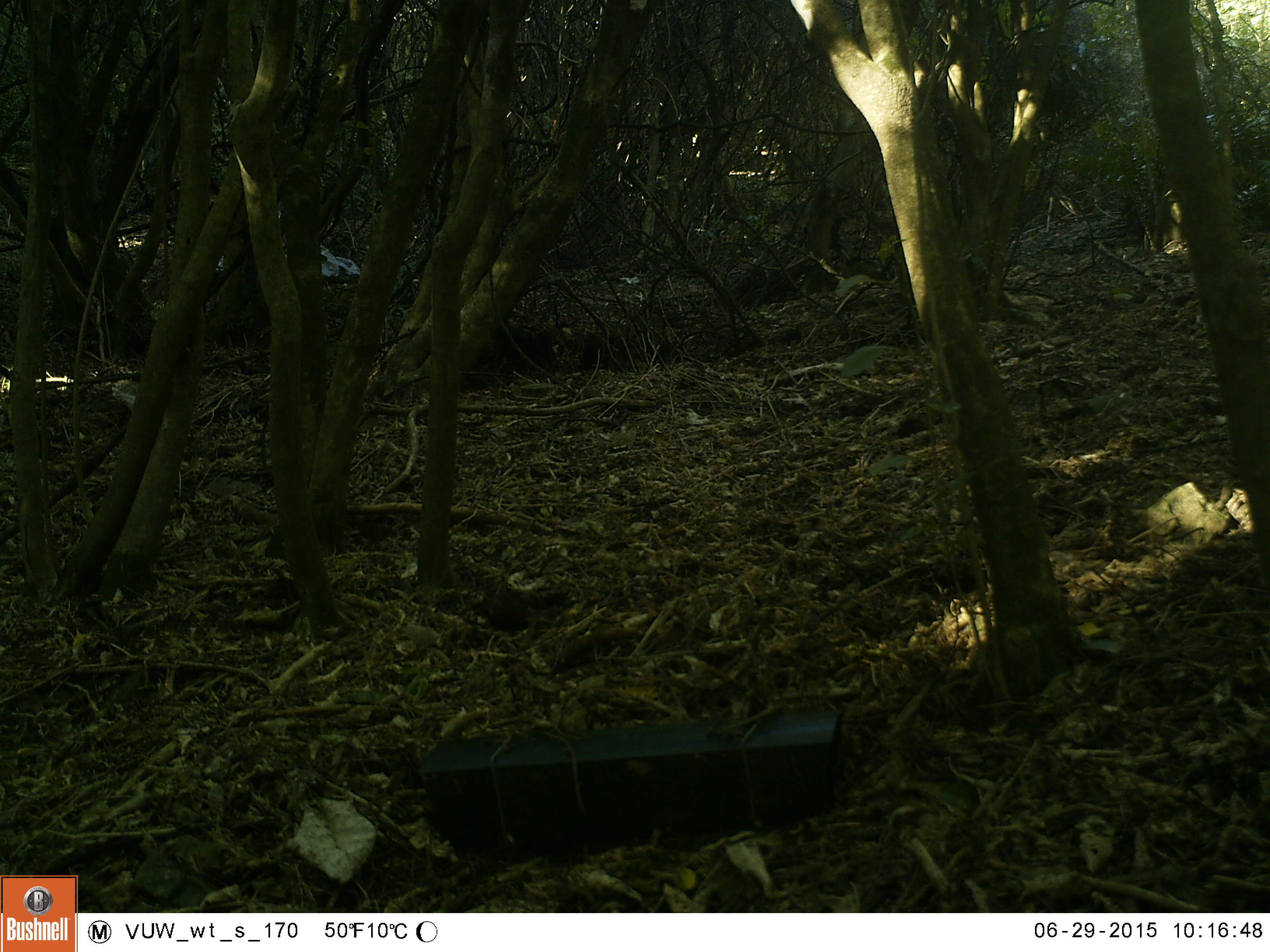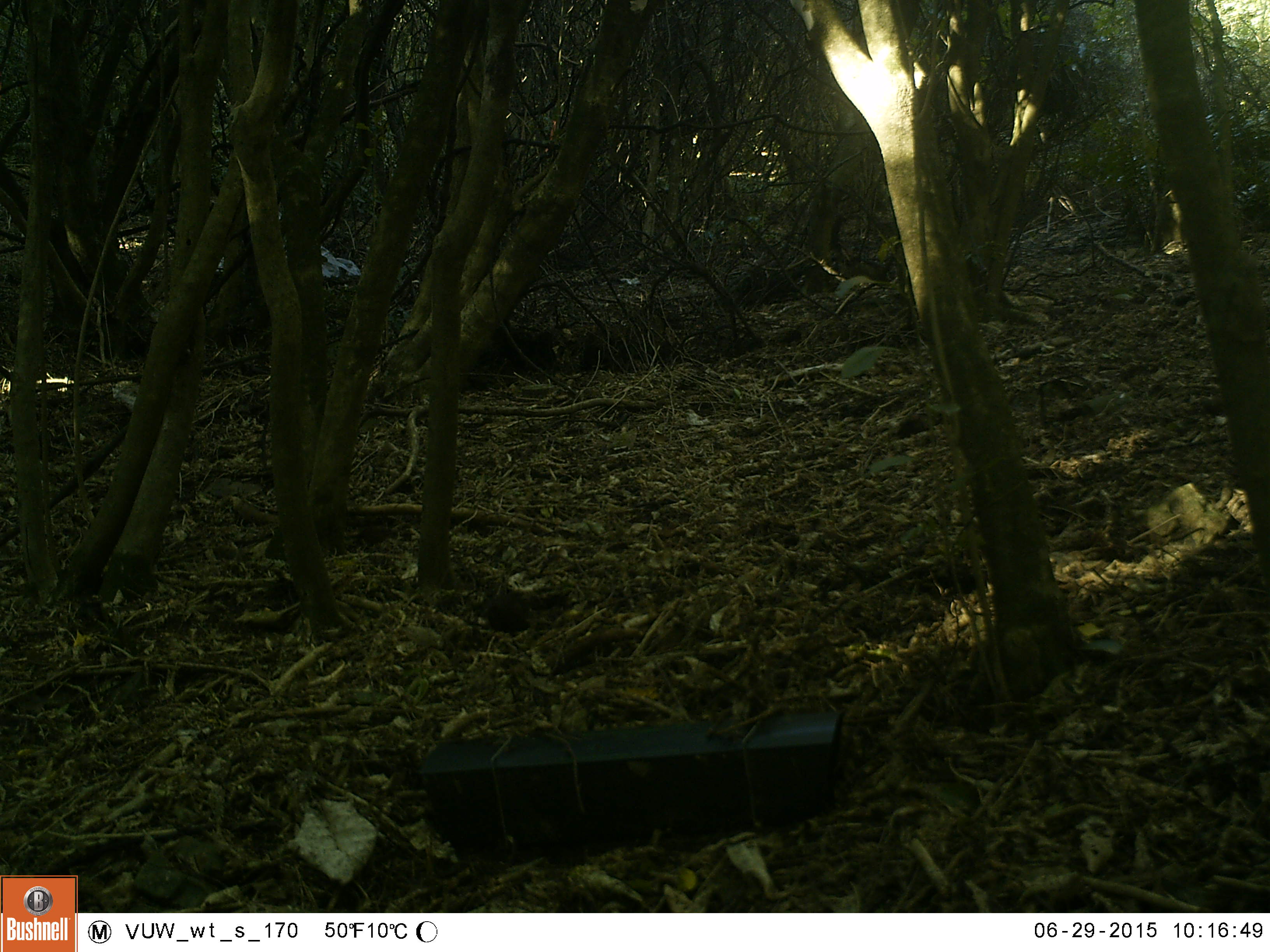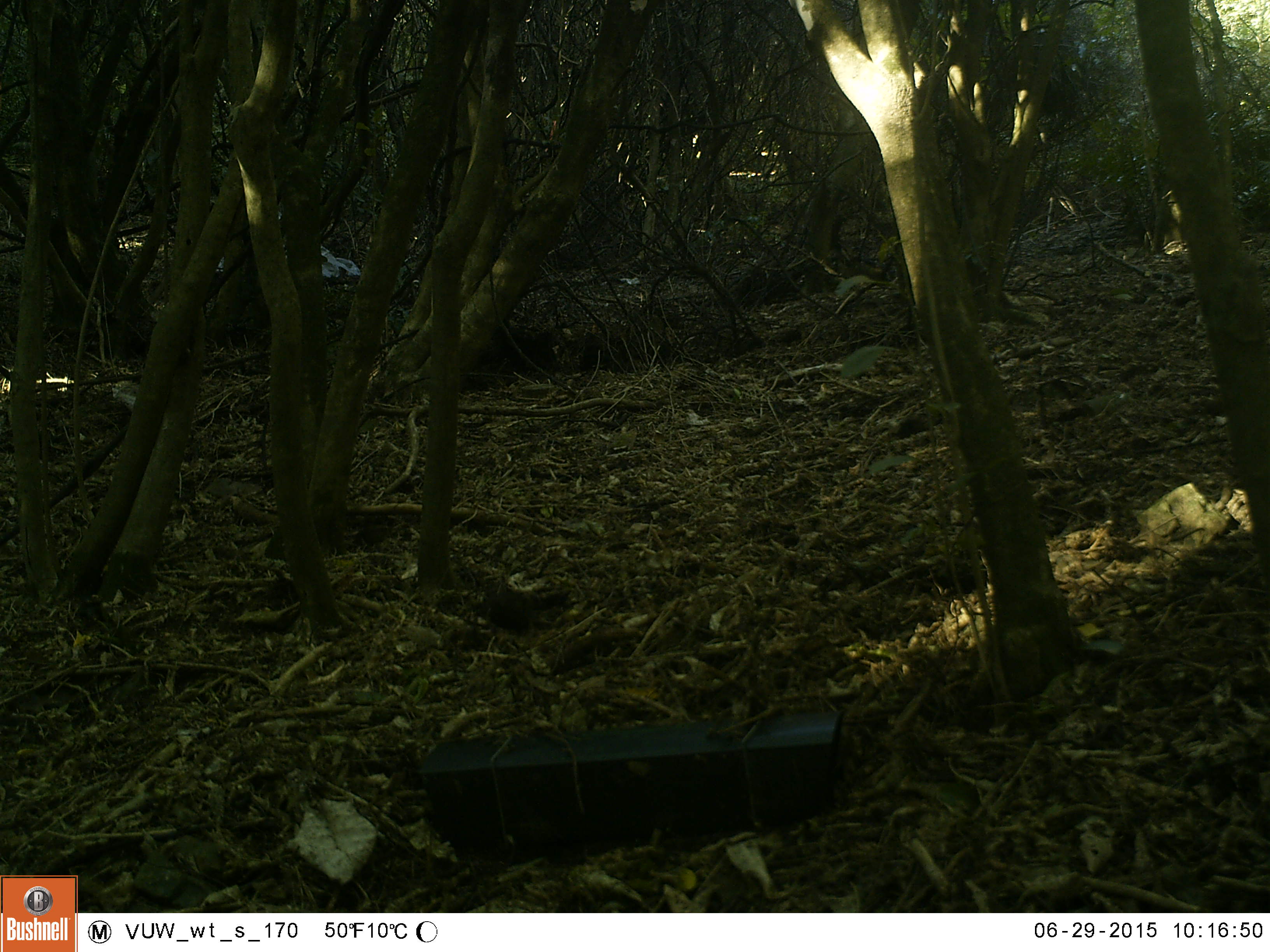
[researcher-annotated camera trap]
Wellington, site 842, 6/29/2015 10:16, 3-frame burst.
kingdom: Animalia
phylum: Chordata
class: Aves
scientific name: Aves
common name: bird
Bird (Aves).